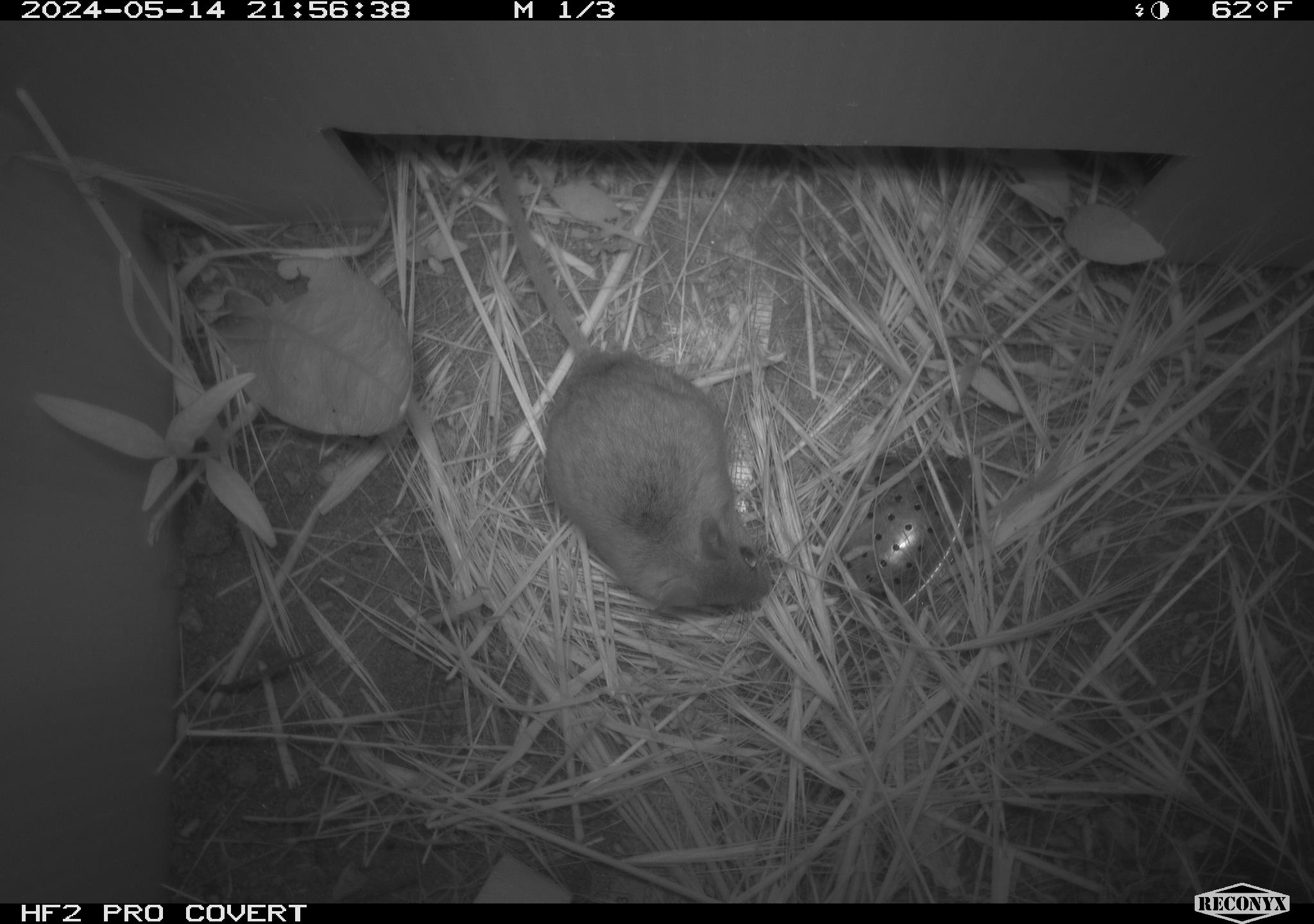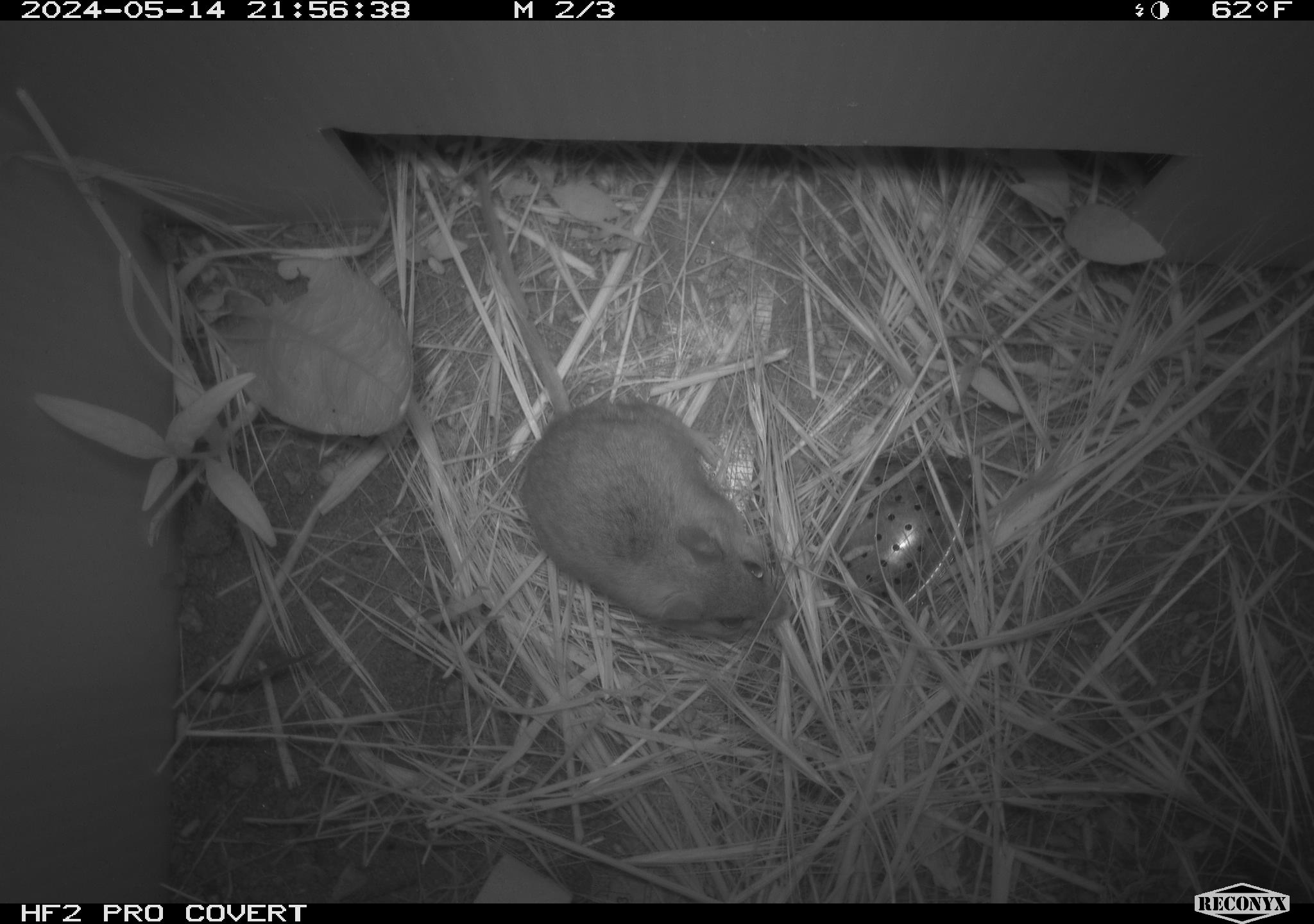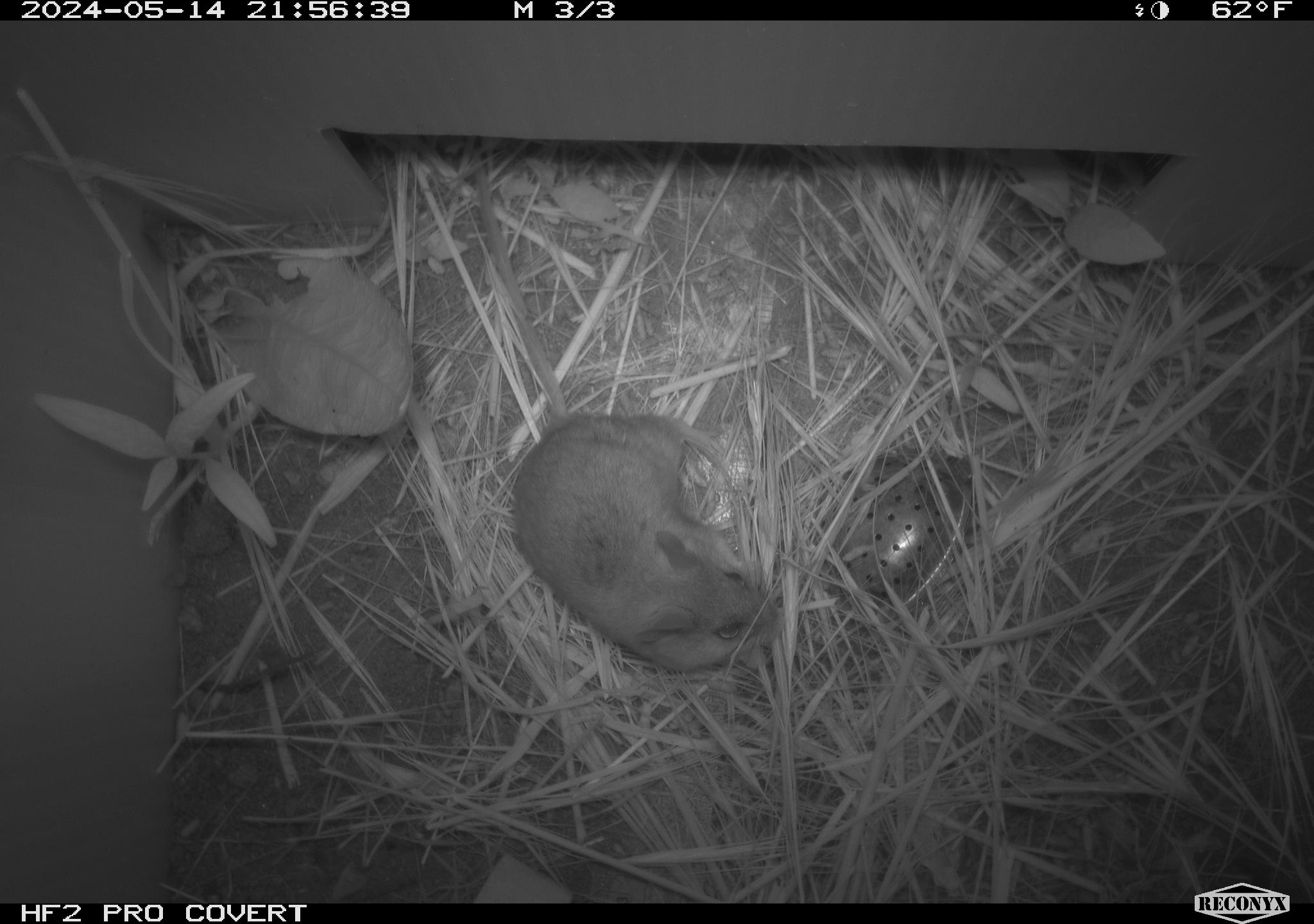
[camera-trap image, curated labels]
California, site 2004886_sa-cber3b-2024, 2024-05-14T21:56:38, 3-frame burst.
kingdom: Animalia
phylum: Chordata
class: Mammalia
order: Rodentia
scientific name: Rodentia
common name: mouse species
Mouse species (Rodentia).